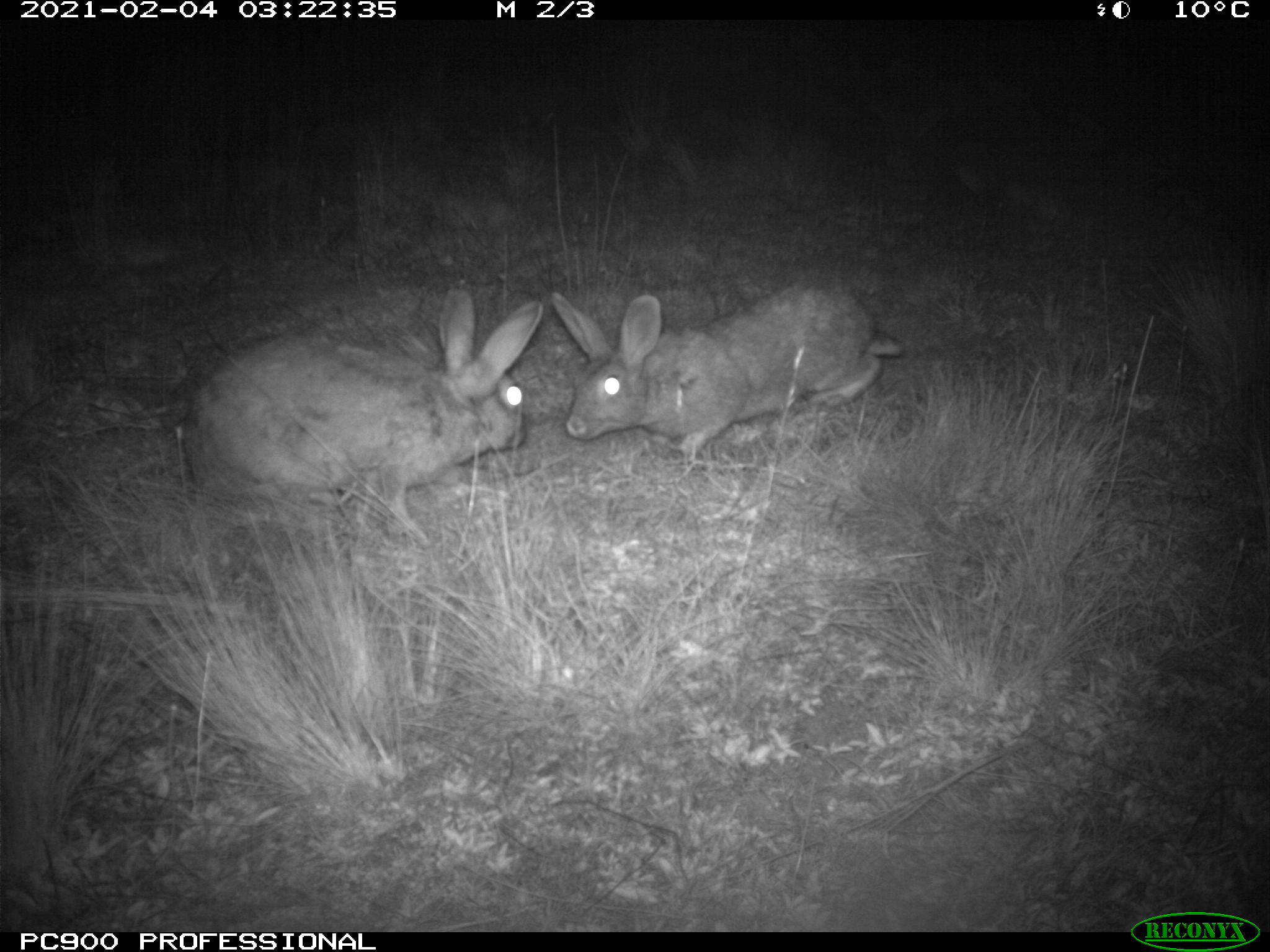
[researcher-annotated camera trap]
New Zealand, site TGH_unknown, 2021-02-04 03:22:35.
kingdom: Animalia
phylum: Chordata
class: Mammalia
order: Lagomorpha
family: Leporidae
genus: Oryctolagus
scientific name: Oryctolagus cuniculus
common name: european rabbit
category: rabbit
Rabbit (european rabbit) (Oryctolagus cuniculus).